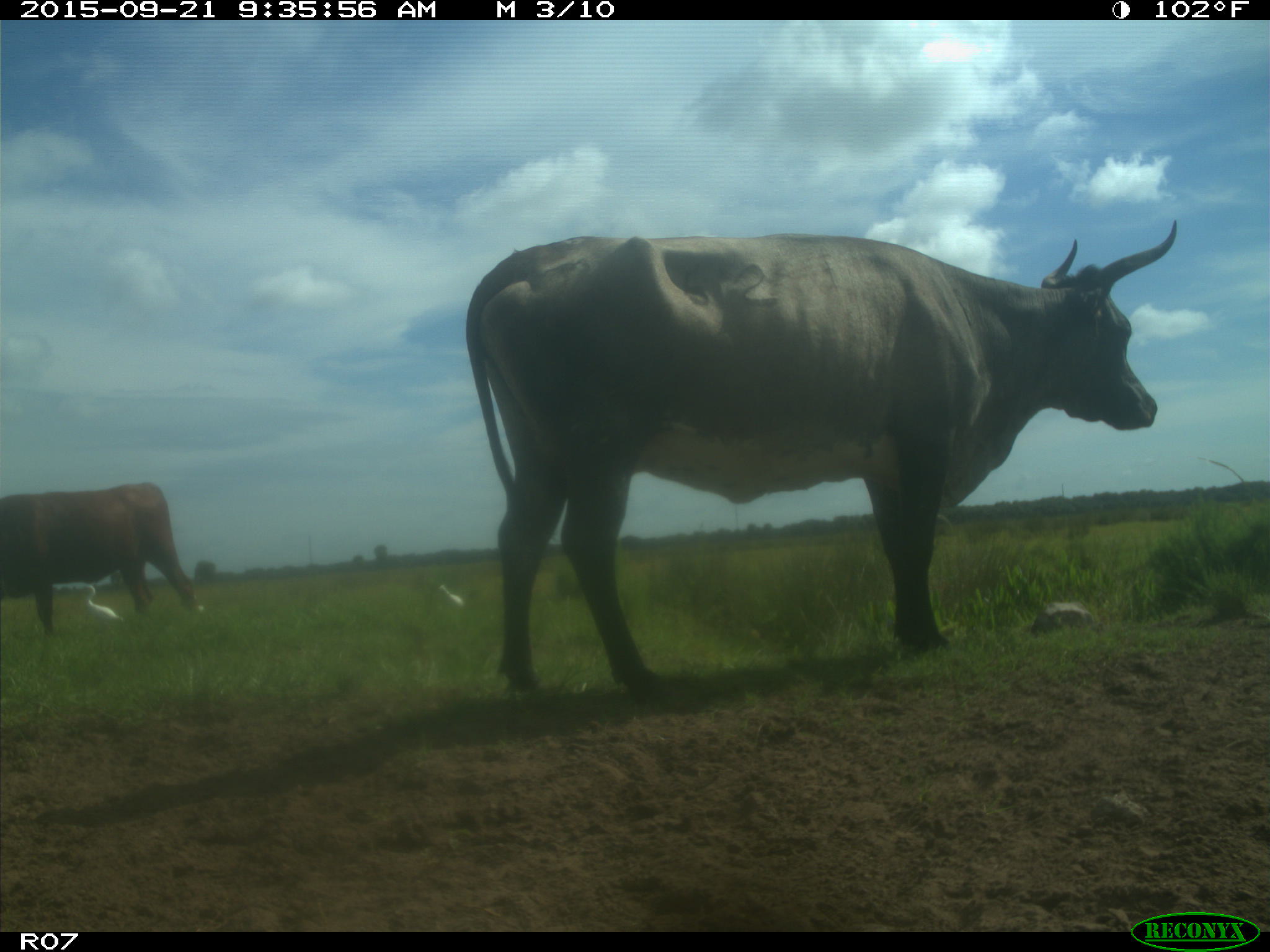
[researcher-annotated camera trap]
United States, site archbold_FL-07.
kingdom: Animalia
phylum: Chordata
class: Mammalia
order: Artiodactyla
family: Bovidae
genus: Bos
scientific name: Bos taurus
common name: domestic cow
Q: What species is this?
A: Bos taurus (domestic cow).